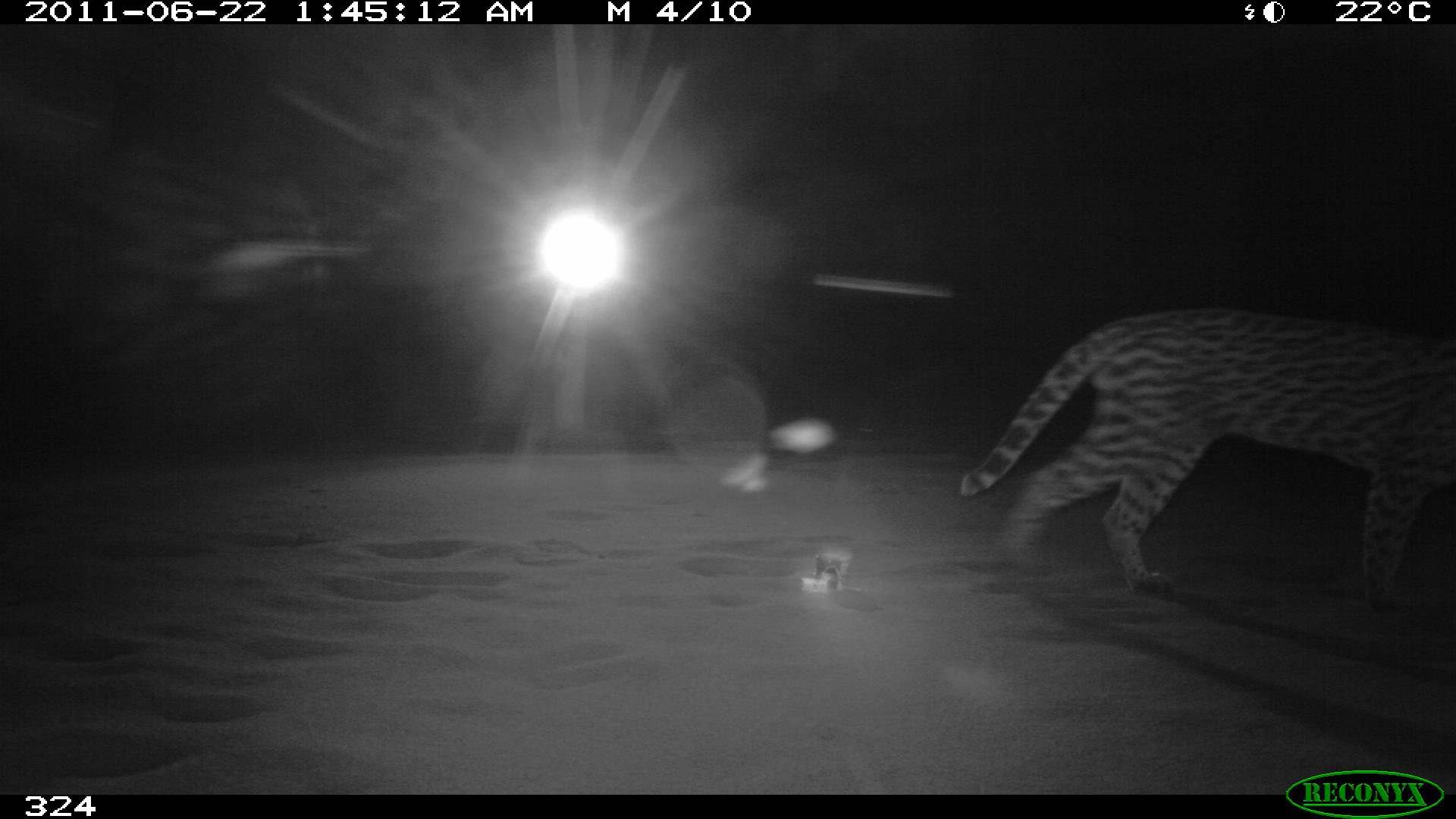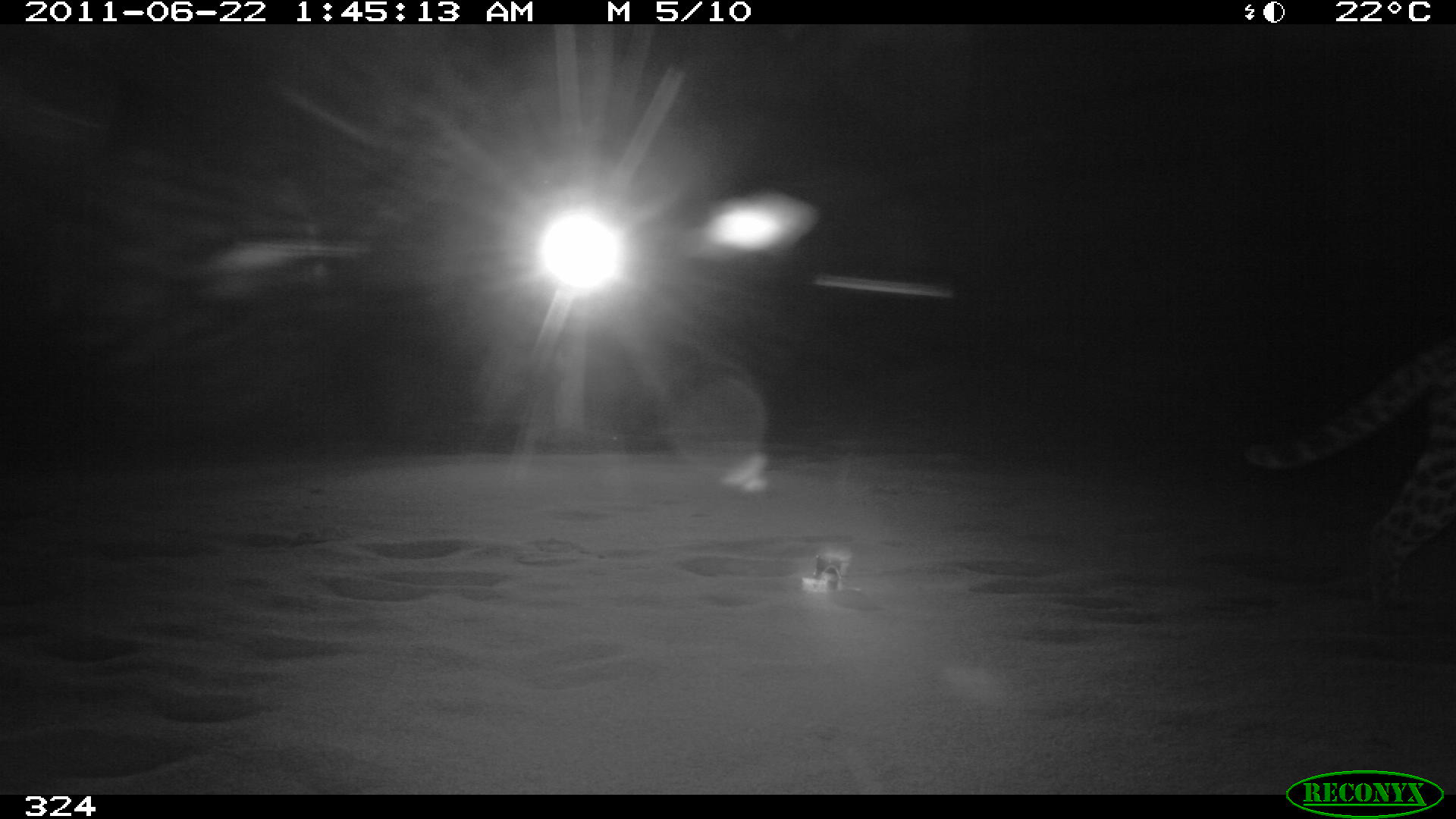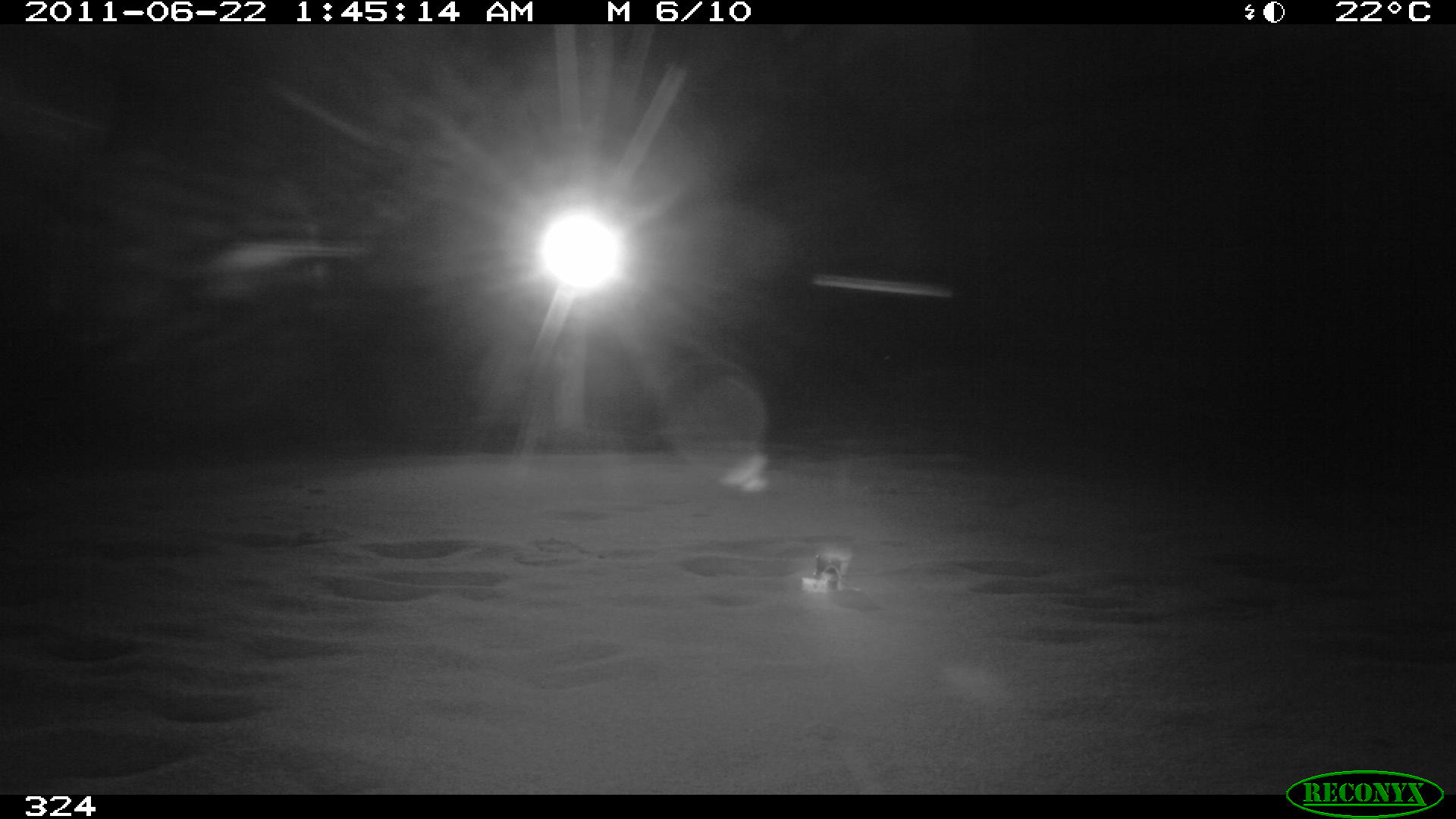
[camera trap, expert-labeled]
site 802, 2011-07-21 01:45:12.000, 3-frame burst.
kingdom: Animalia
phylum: Chordata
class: Mammalia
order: Carnivora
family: Felidae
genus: Leopardus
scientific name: Leopardus pardalis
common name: ocelot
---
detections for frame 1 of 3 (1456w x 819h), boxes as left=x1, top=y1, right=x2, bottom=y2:
leopardus pardalis: left=959, top=305, right=1456, bottom=609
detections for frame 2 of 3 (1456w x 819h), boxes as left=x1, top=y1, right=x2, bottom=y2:
leopardus pardalis: left=1241, top=335, right=1456, bottom=606